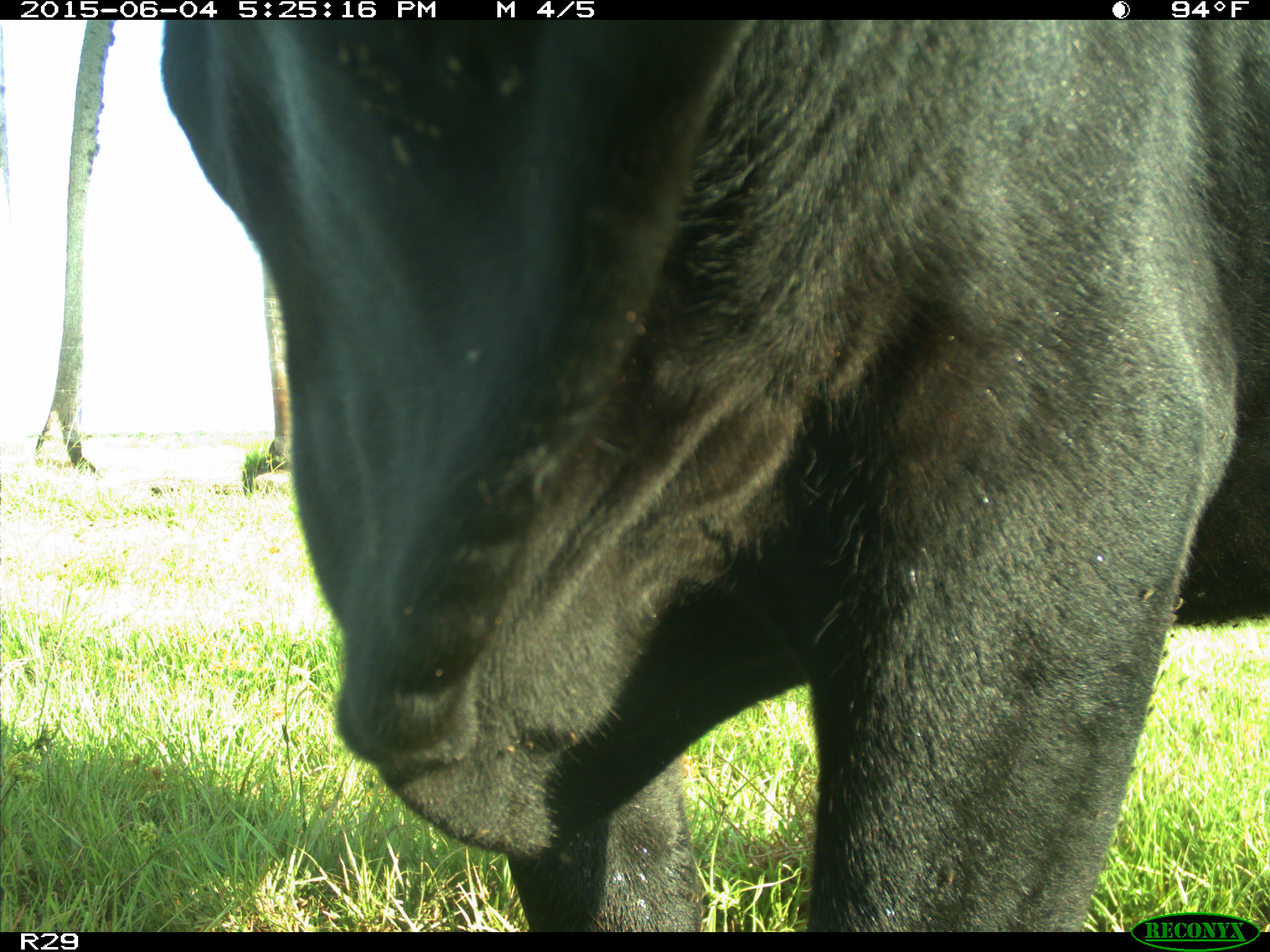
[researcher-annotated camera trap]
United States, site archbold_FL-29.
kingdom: Animalia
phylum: Chordata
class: Mammalia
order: Artiodactyla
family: Bovidae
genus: Bos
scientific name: Bos taurus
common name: domestic cow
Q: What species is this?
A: Bos taurus (domestic cow).